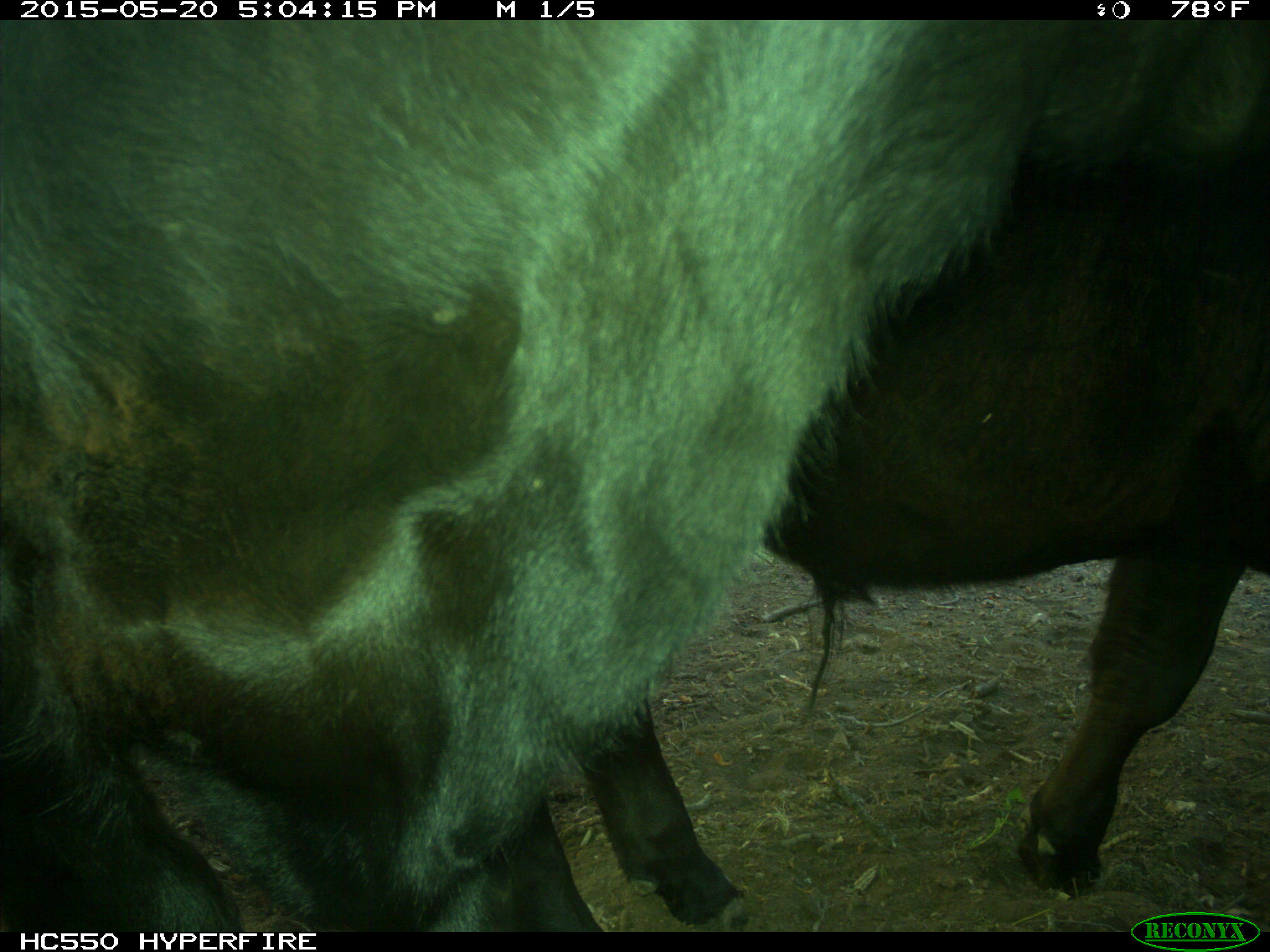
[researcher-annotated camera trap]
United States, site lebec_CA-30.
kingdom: Animalia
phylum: Chordata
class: Mammalia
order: Artiodactyla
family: Bovidae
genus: Bos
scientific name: Bos taurus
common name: domestic cow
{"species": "Bos taurus (domestic cow)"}